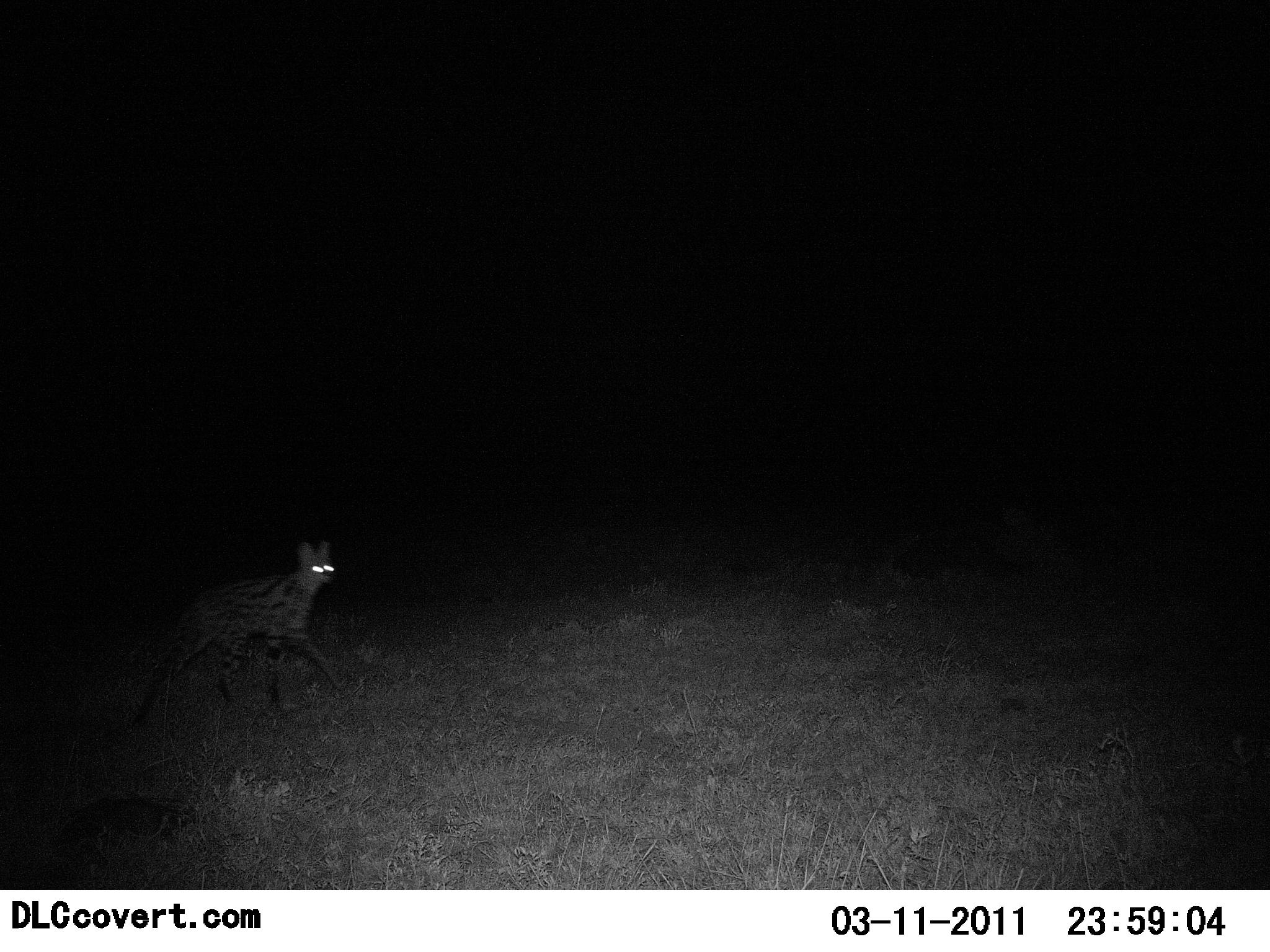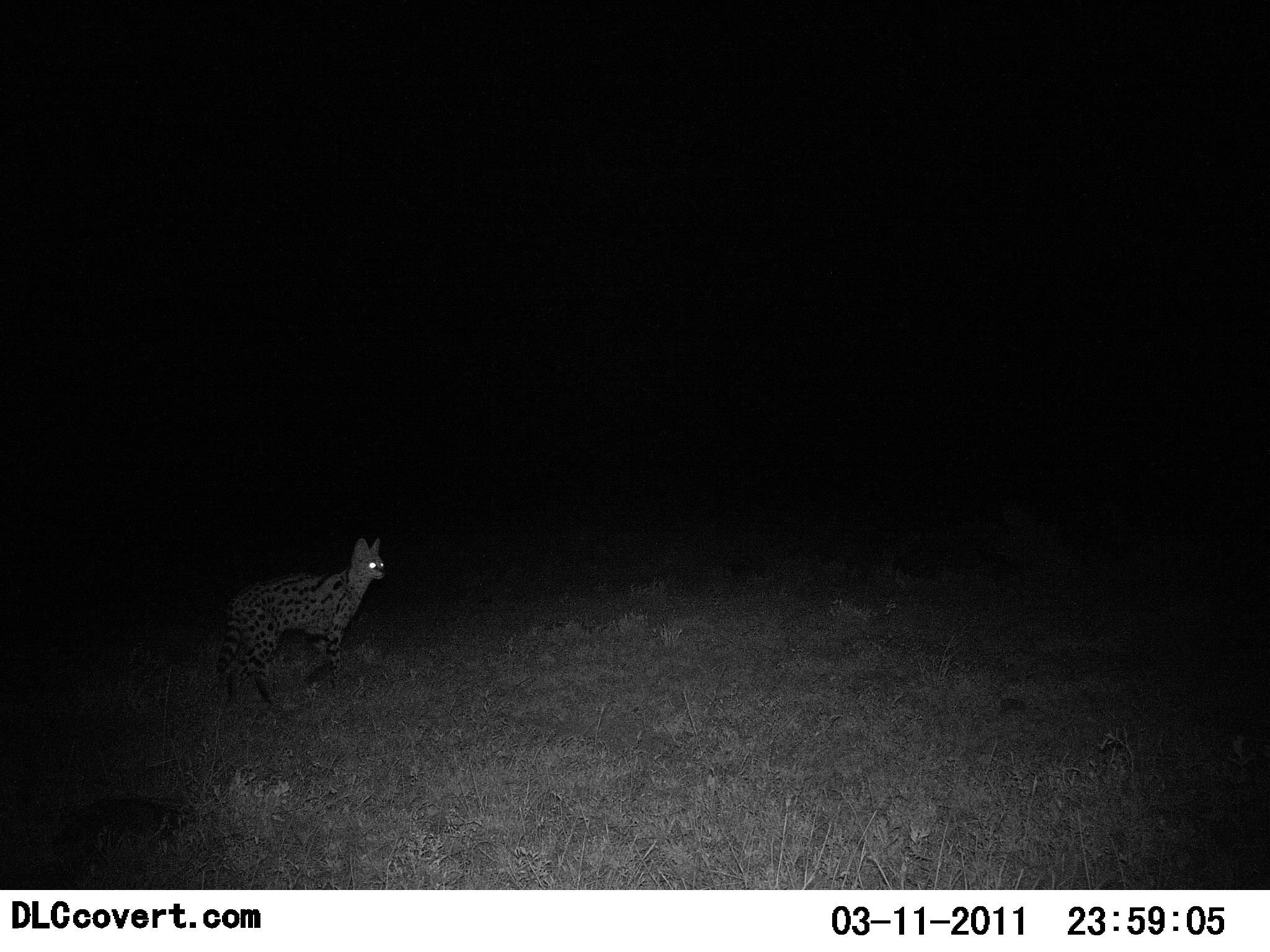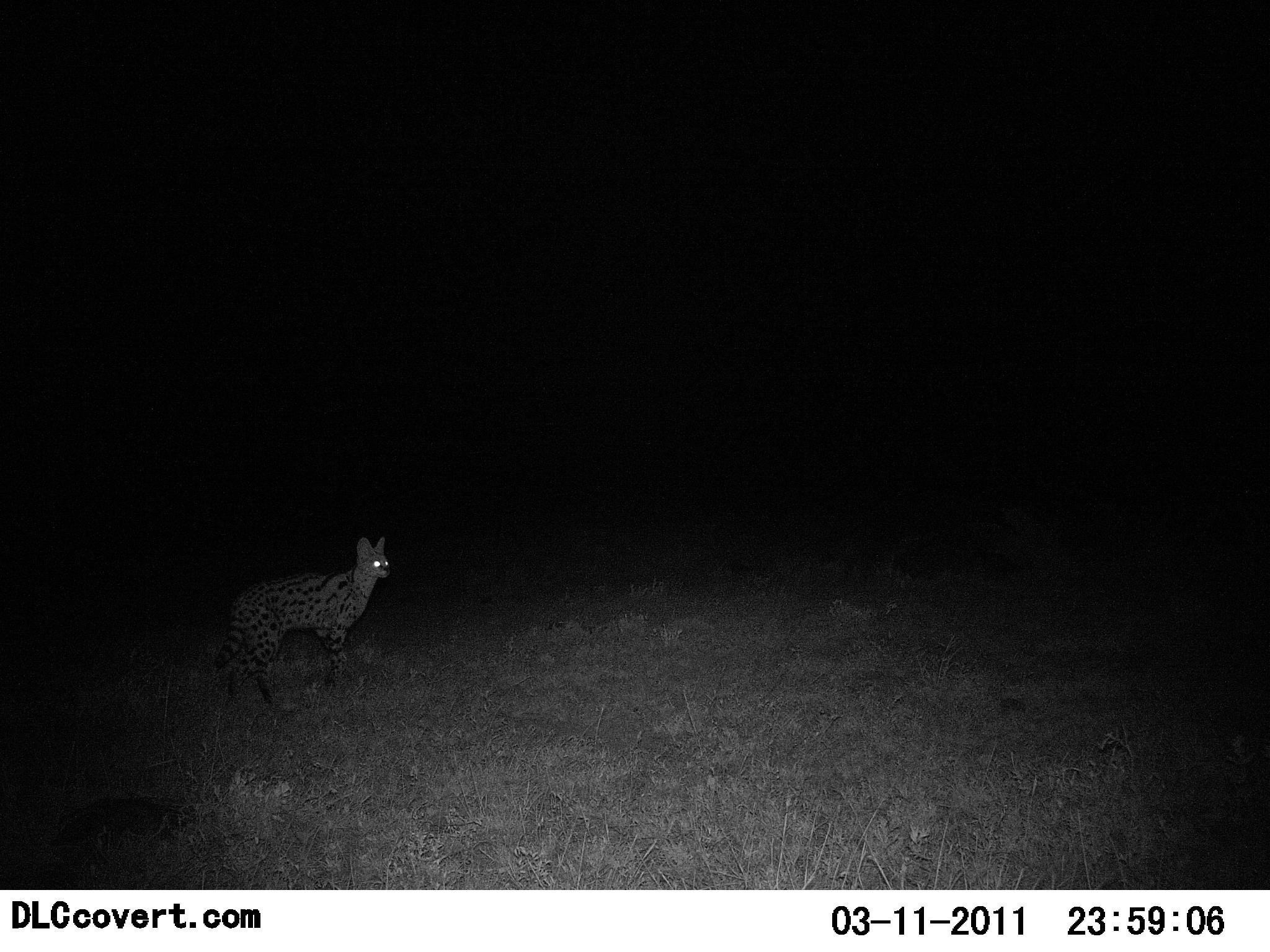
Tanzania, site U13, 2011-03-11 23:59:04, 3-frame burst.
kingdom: Animalia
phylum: Chordata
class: Mammalia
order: Carnivora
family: Felidae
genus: Leptailurus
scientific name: Leptailurus serval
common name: serval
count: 1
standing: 33%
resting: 0%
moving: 67%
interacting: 0%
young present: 0%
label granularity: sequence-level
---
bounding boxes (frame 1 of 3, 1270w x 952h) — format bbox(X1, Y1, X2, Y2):
animal: bbox(124, 535, 344, 732)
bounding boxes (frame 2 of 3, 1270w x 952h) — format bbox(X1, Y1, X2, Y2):
animal: bbox(211, 538, 388, 707)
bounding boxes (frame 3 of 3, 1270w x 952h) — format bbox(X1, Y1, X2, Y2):
animal: bbox(210, 536, 393, 710)